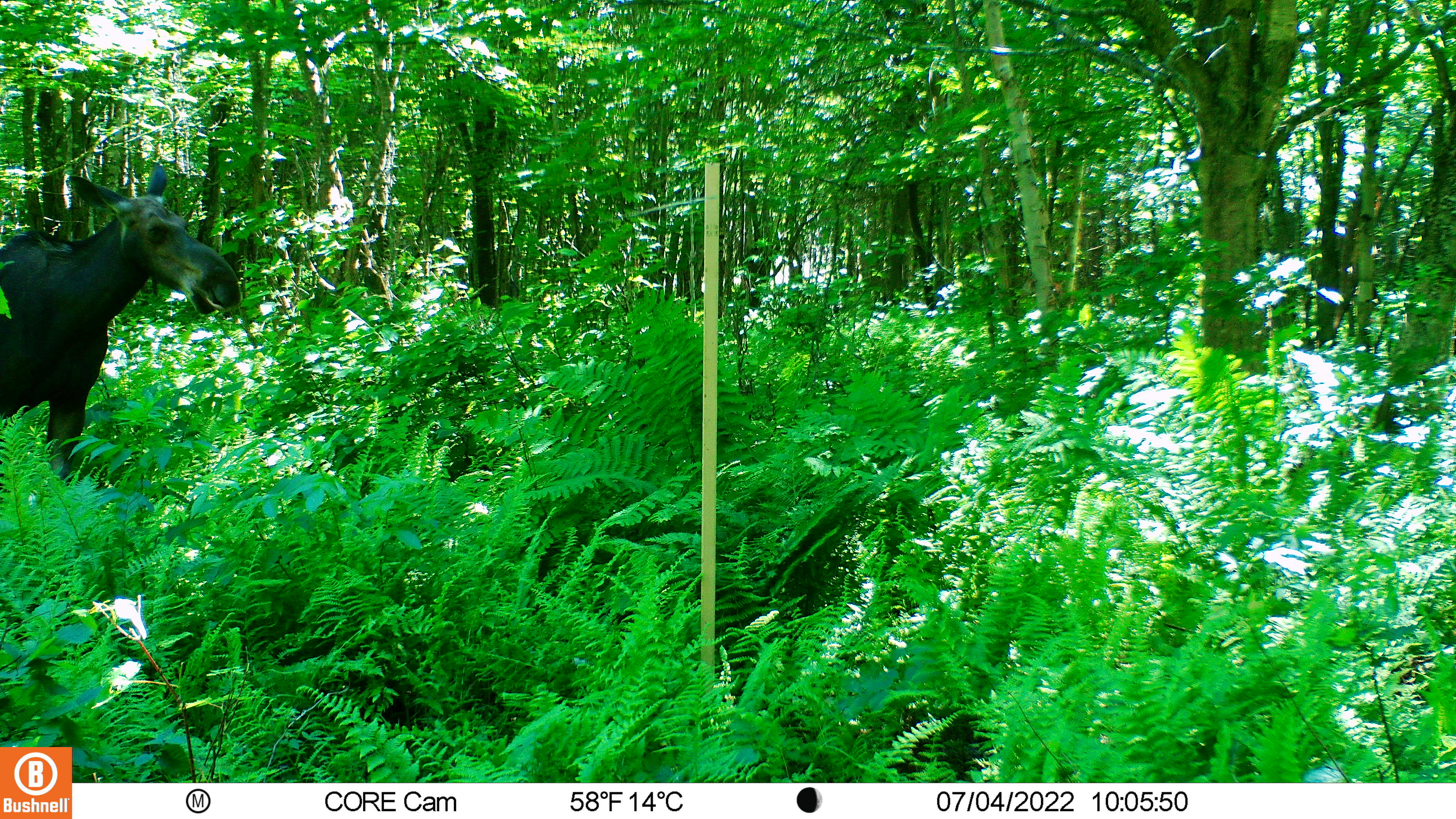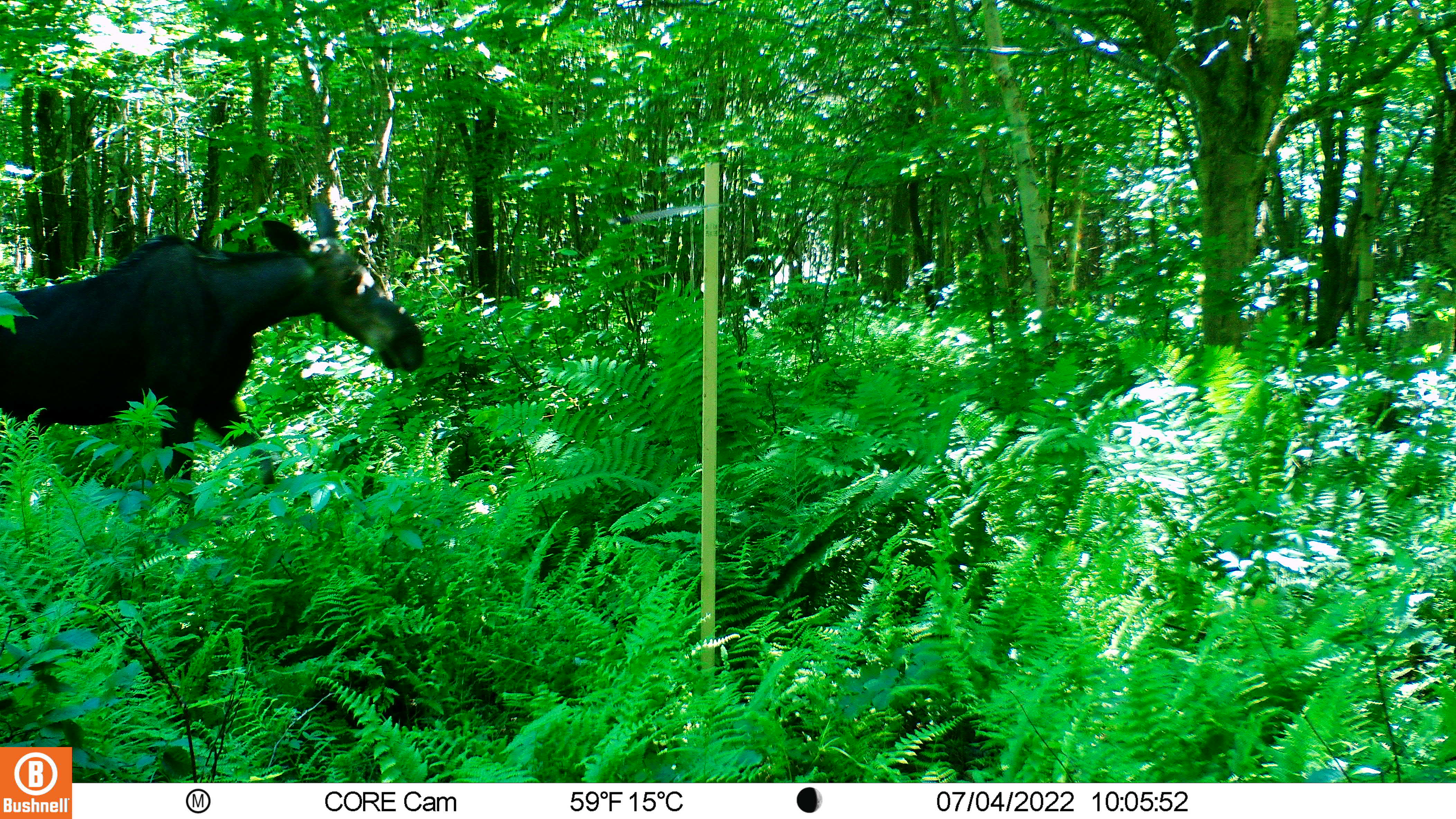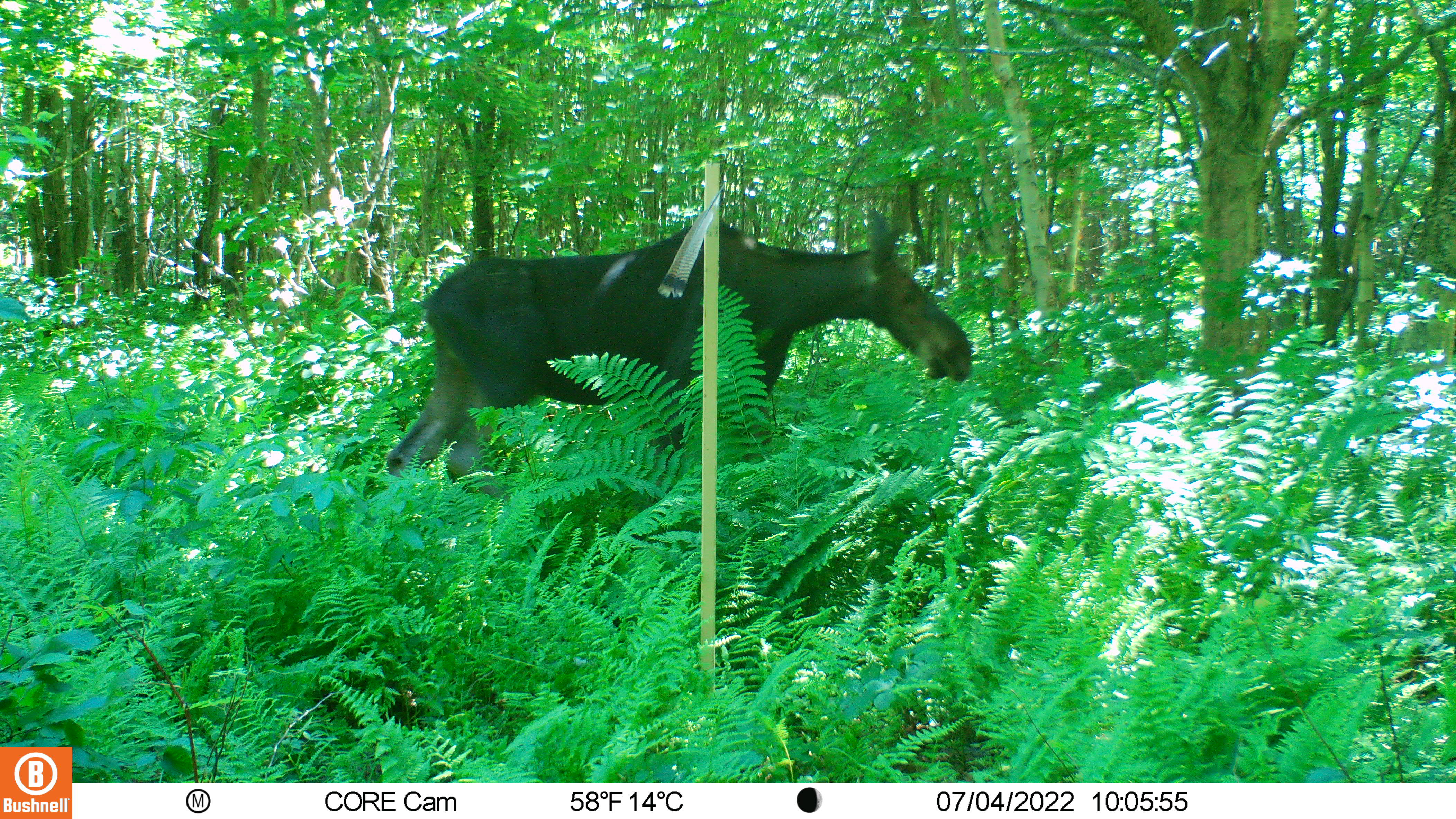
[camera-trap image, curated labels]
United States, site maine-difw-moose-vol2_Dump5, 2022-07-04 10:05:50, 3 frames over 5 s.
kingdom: Animalia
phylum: Chordata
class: Mammalia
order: Artiodactyla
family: Cervidae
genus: Alces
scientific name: Alces alces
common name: moose